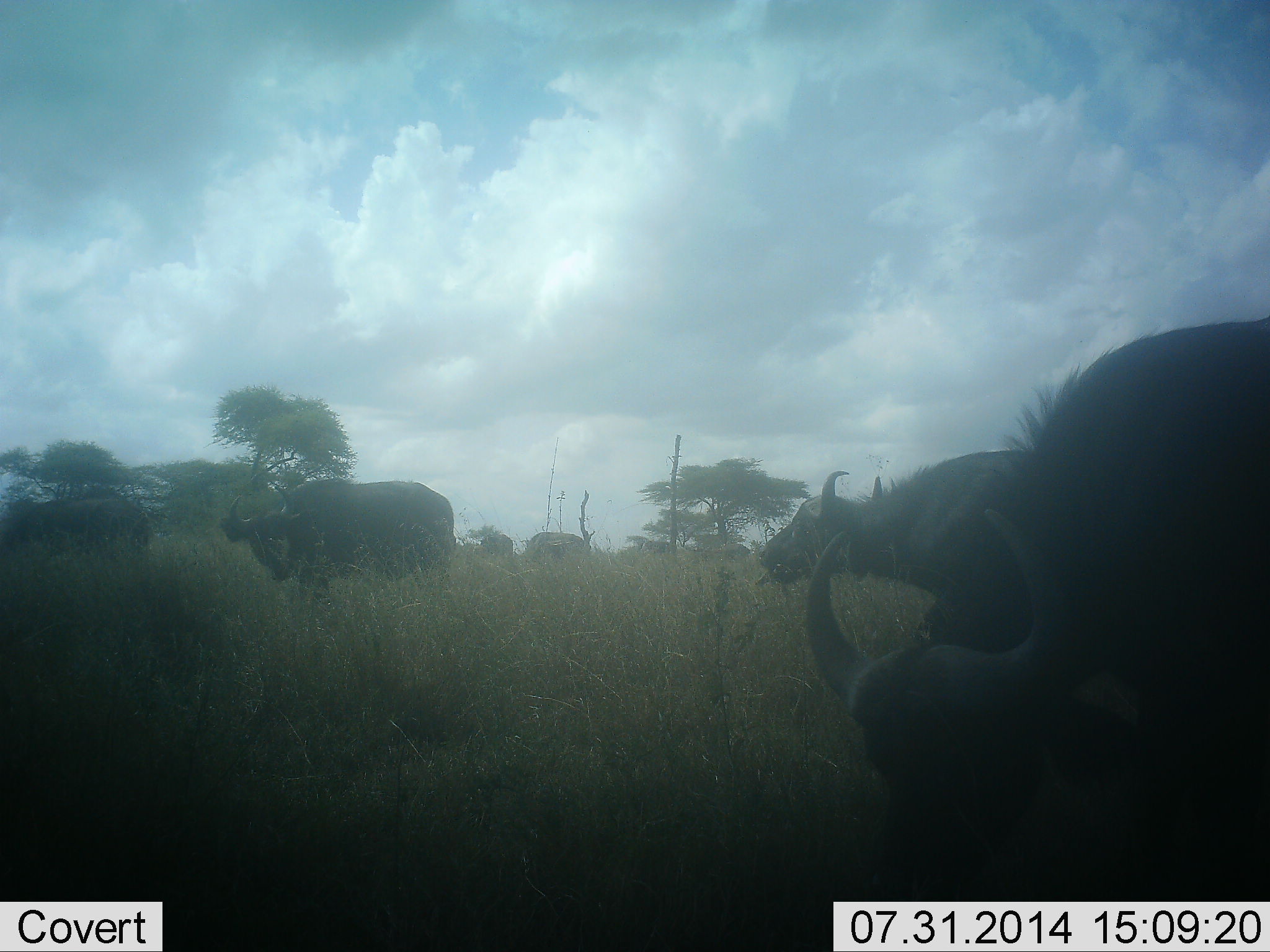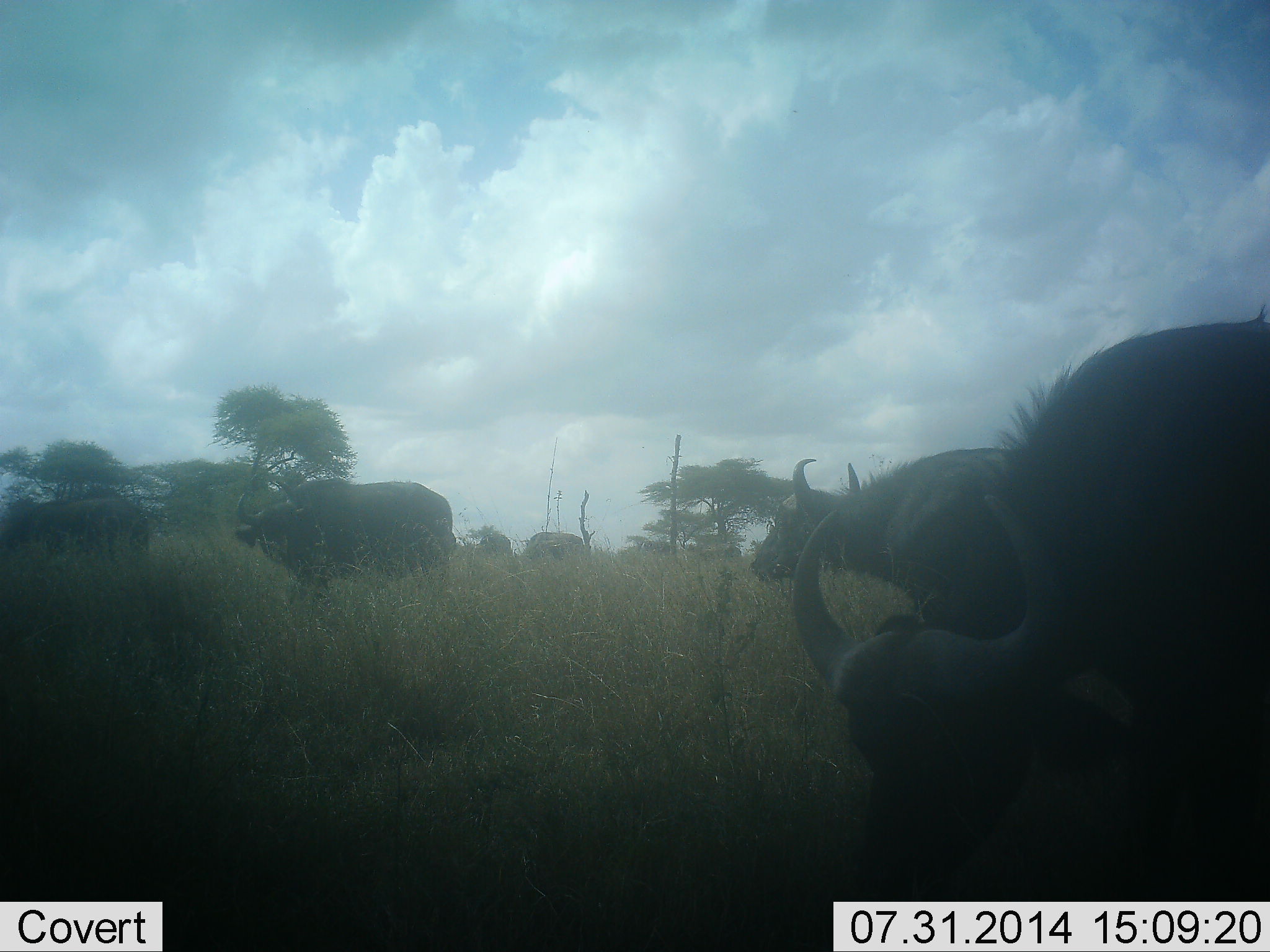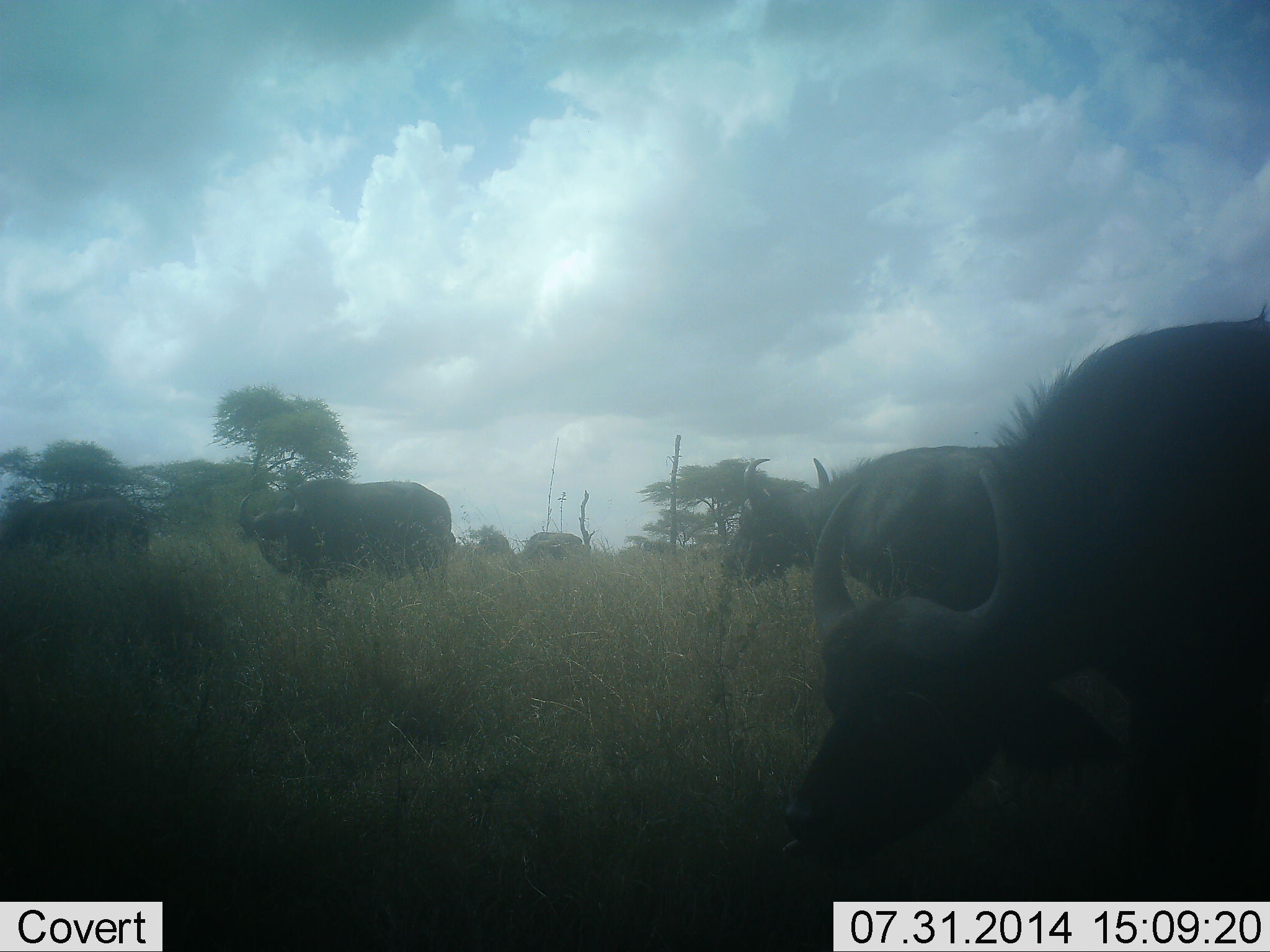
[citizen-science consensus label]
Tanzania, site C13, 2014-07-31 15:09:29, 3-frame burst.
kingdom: Animalia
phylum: Chordata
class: Mammalia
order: Artiodactyla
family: Bovidae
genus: Syncerus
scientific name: Syncerus caffer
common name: cape buffalo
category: buffalo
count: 6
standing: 60%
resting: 20%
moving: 30%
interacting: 0%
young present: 0%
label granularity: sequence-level